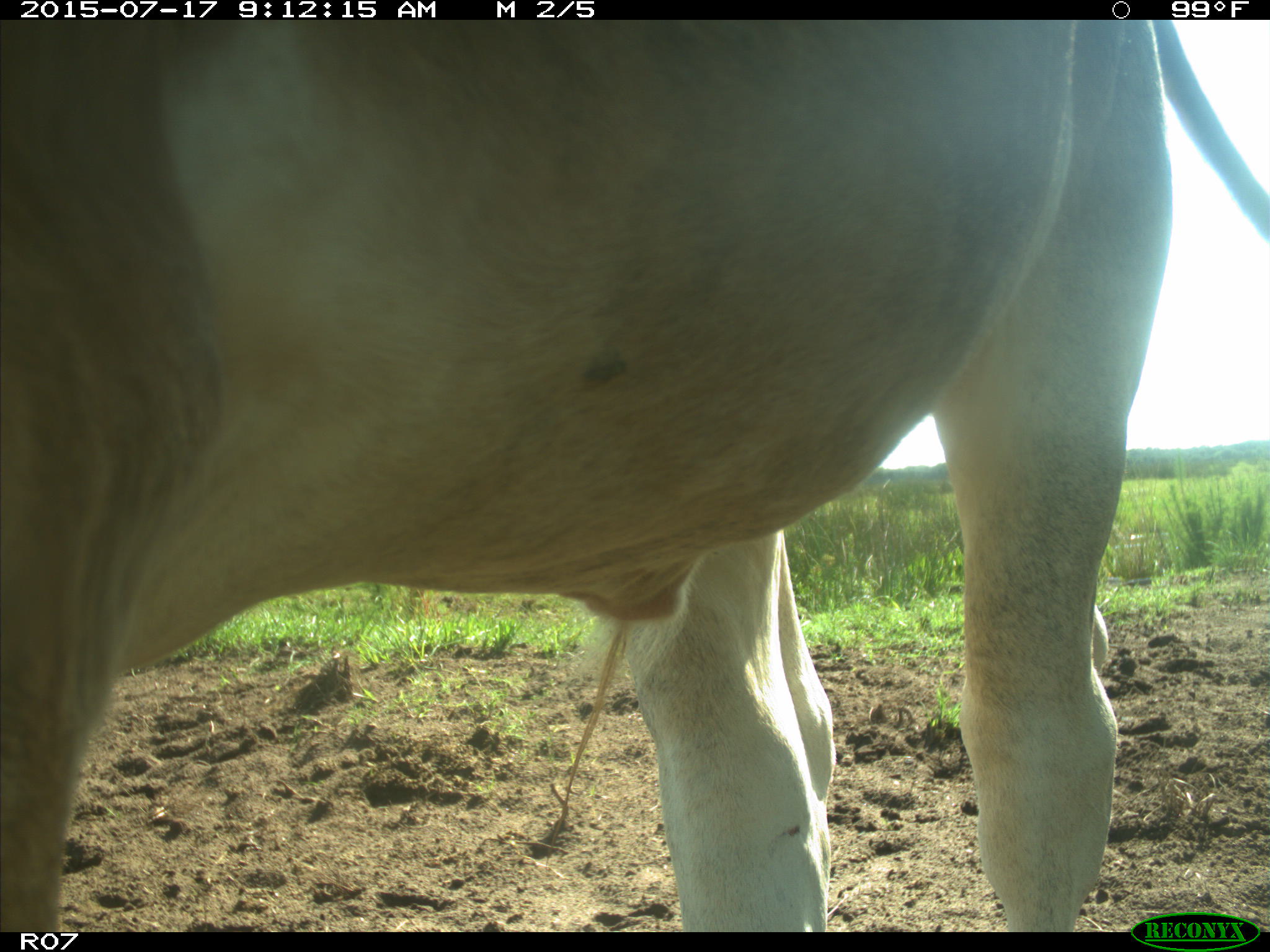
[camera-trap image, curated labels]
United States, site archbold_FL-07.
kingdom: Animalia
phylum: Chordata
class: Mammalia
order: Artiodactyla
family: Bovidae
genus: Bos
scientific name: Bos taurus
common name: domestic cow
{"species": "Bos taurus (domestic cow)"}